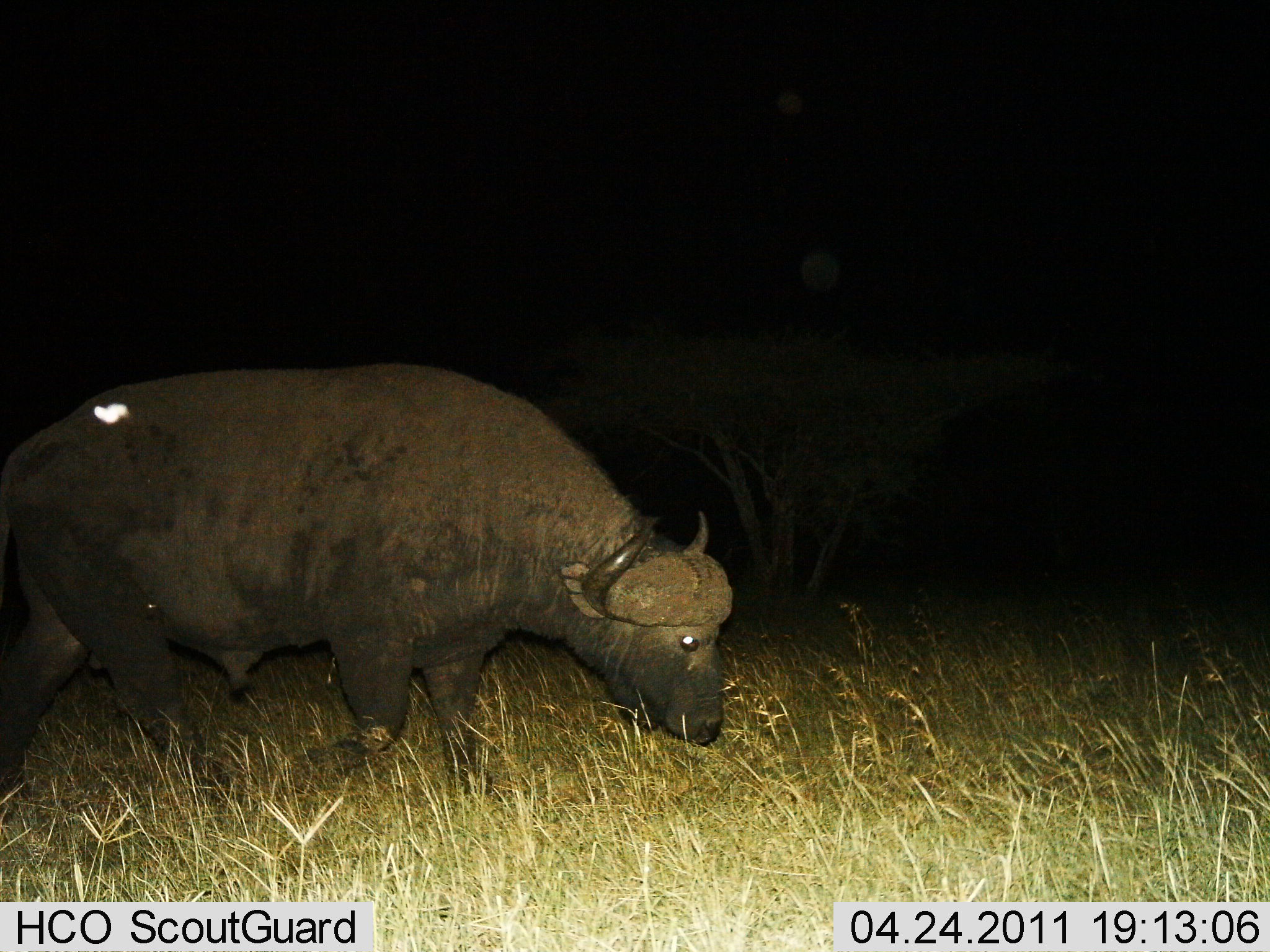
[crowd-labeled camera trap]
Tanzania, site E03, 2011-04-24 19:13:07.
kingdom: Animalia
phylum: Chordata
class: Mammalia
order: Artiodactyla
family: Bovidae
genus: Syncerus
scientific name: Syncerus caffer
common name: cape buffalo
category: buffalo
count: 1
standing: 18%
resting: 0%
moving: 55%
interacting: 0%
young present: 0%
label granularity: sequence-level